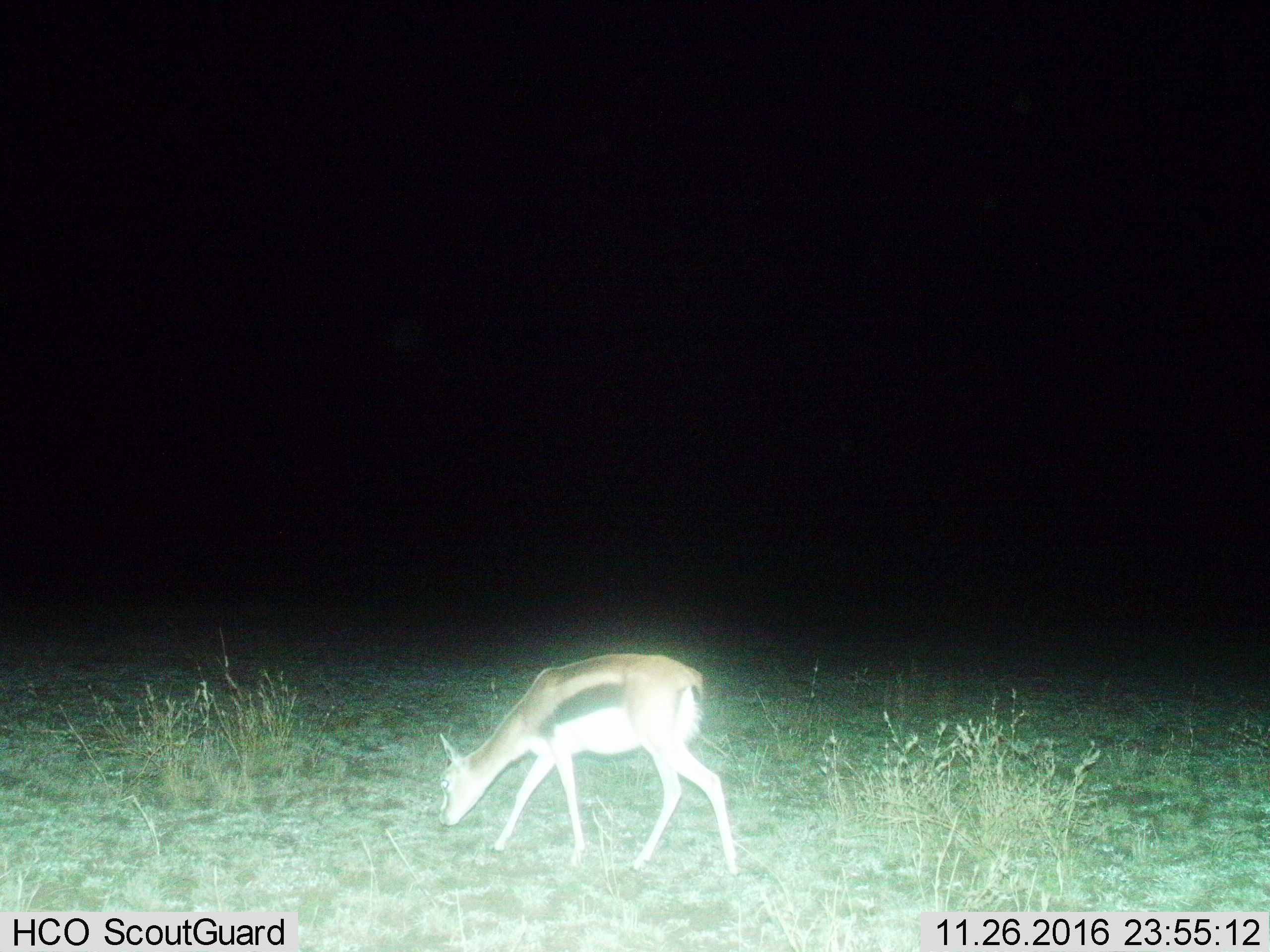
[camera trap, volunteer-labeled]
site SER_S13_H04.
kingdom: Animalia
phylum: Chordata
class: Mammalia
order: Artiodactyla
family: Bovidae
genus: Eudorcas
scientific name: Eudorcas thomsonii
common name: thomson's gazelle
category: gazellethomsons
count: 1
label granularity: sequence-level